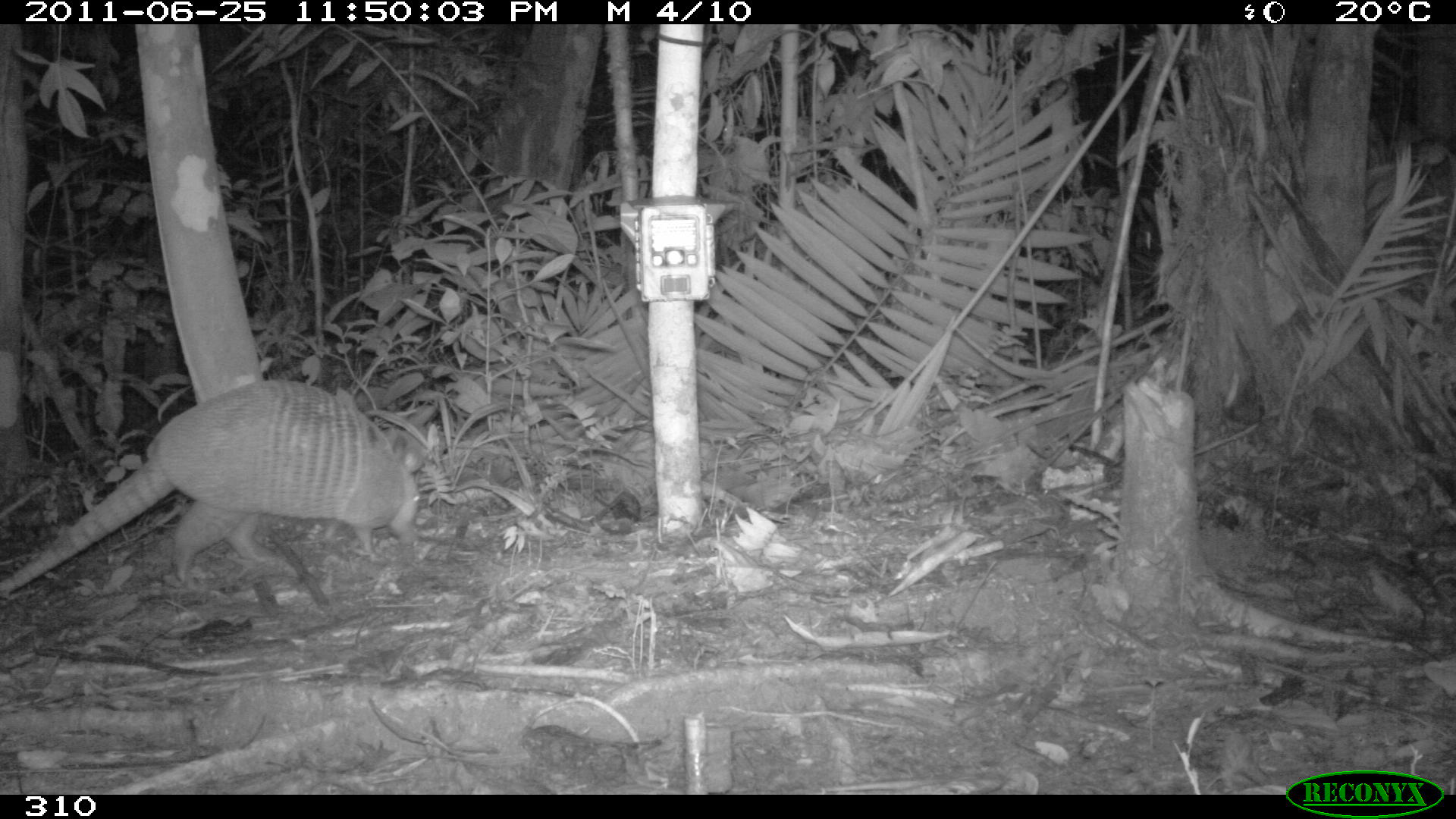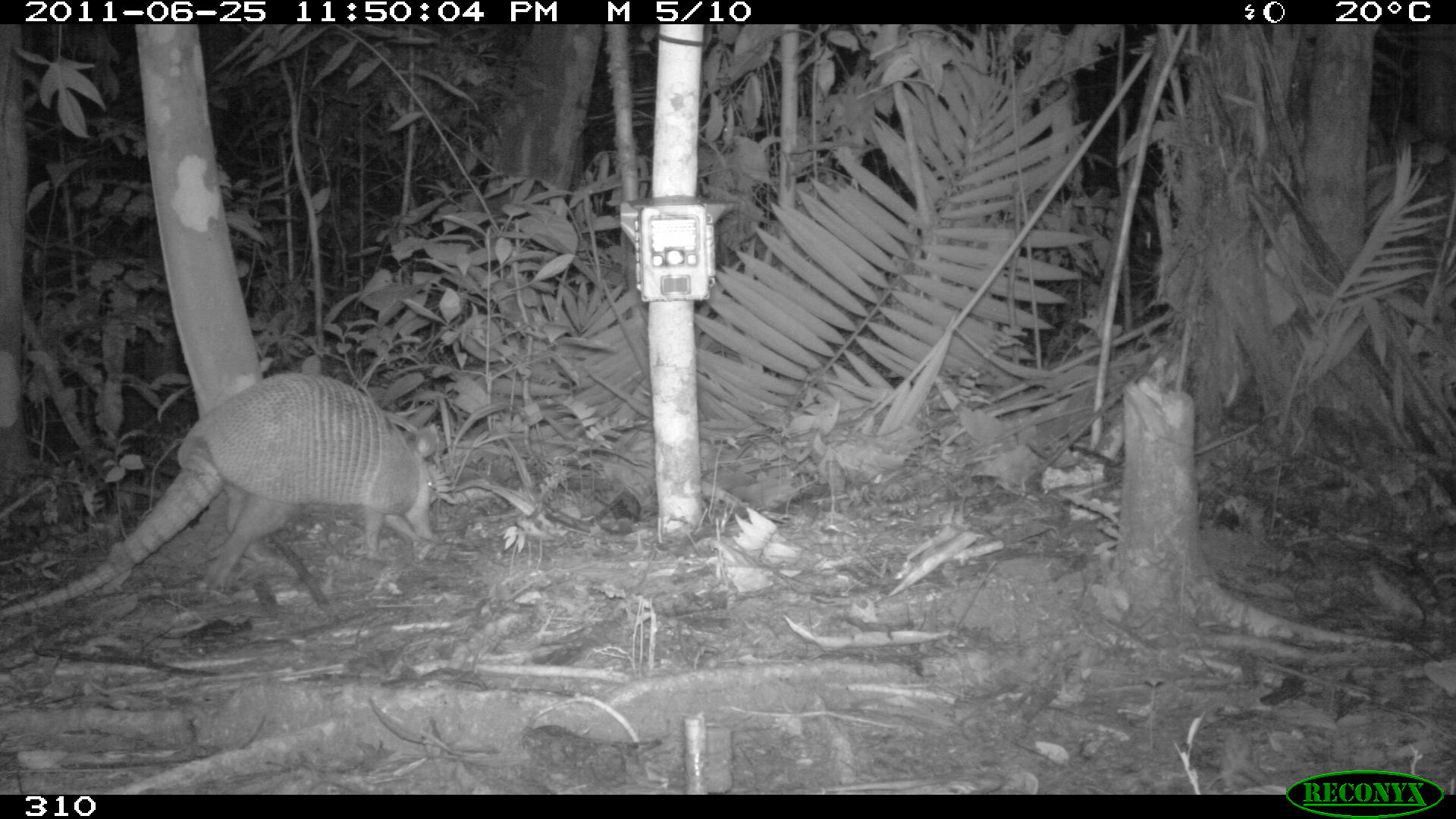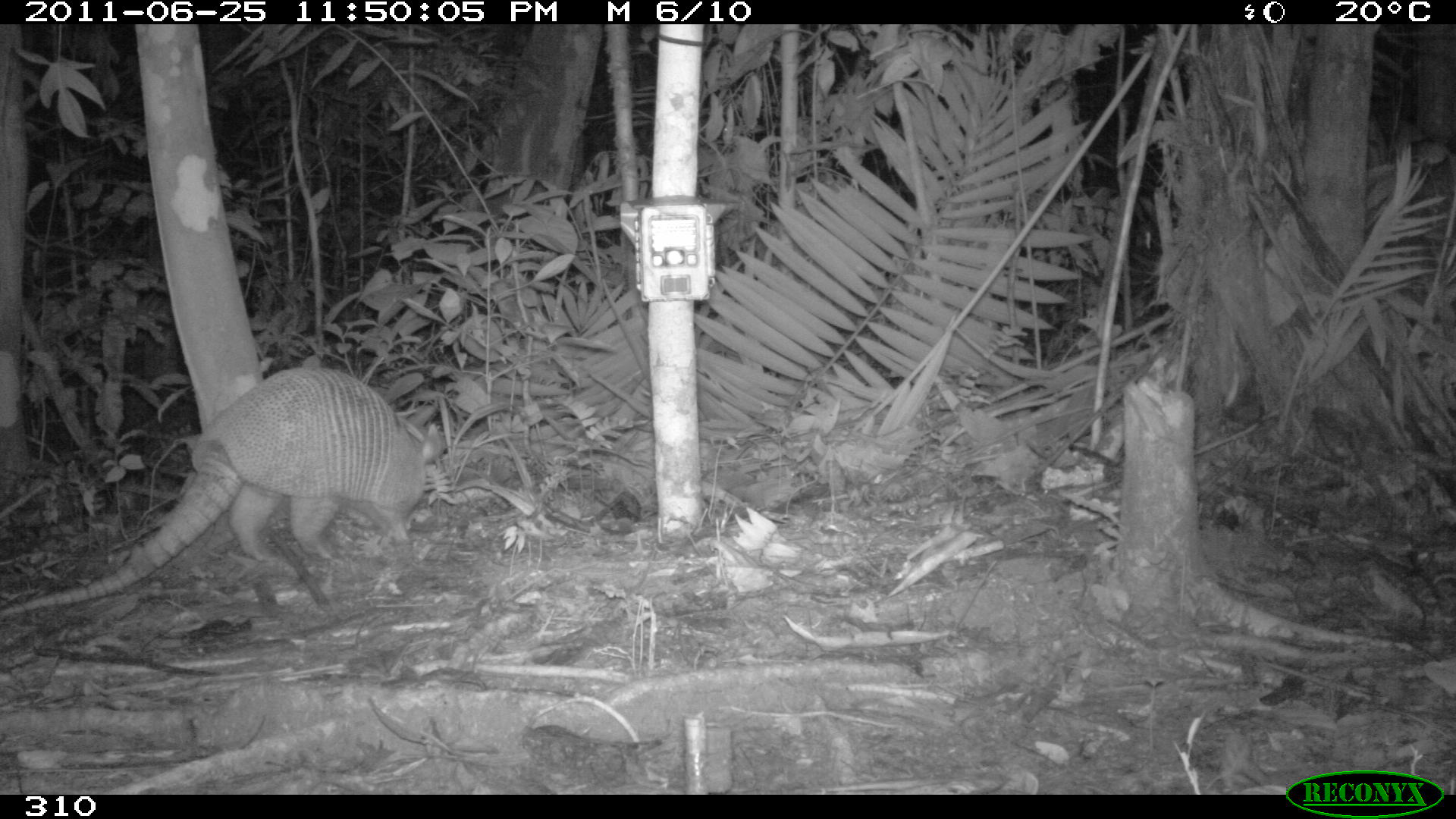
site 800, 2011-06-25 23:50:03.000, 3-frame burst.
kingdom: Animalia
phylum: Chordata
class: Mammalia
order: Cingulata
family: Dasypodidae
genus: Dasypus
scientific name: Dasypus novemcinctus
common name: nine-banded armadillo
Dasypus novemcinctus (nine-banded armadillo).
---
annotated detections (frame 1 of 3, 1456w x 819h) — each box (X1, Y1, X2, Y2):
dasypus novemcinctus: (0, 380, 420, 592)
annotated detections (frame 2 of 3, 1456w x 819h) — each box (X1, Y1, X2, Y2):
dasypus novemcinctus: (0, 371, 437, 616)